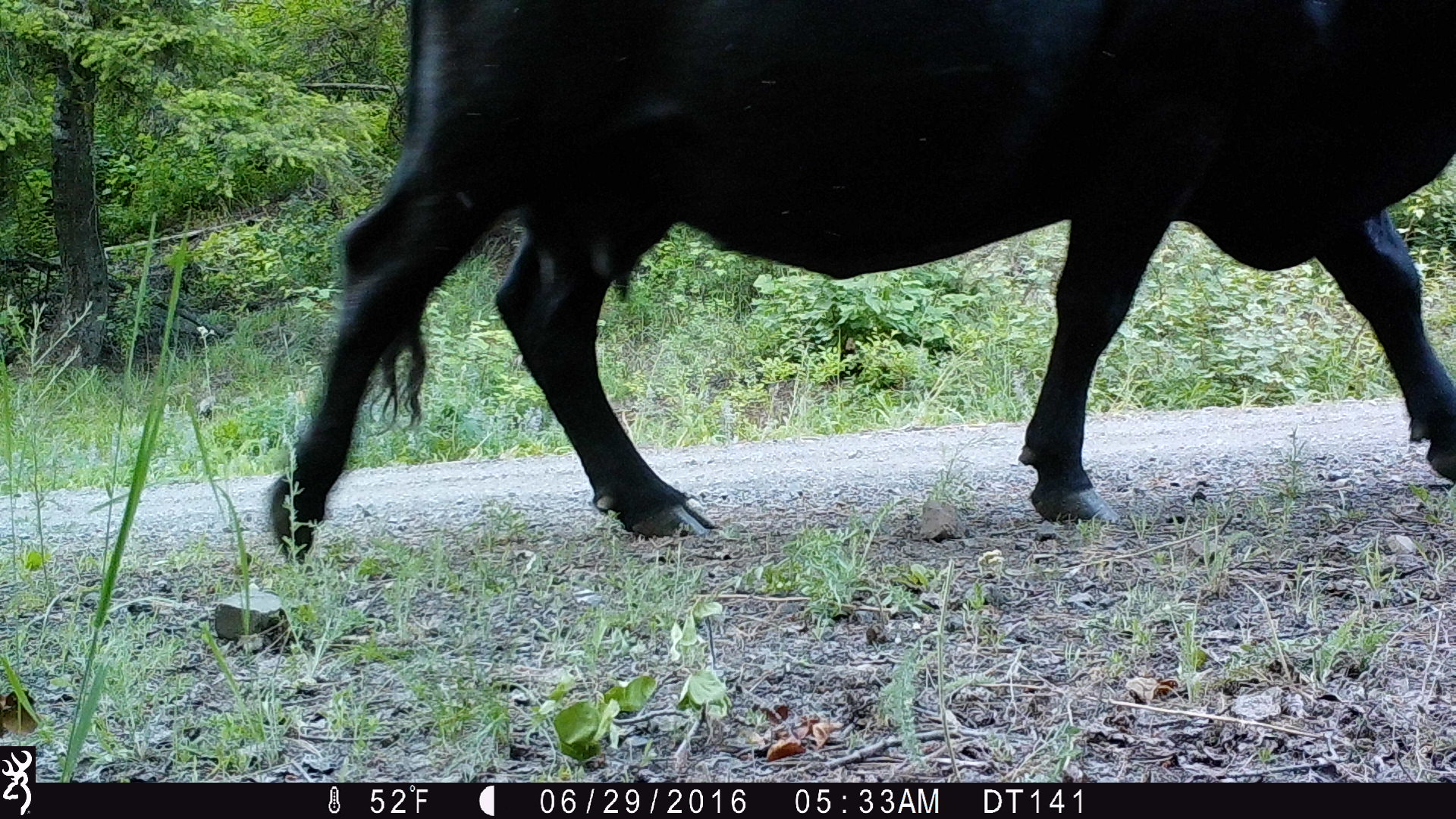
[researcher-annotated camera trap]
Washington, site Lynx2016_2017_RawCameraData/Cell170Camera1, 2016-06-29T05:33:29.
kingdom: Animalia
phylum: Chordata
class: Mammalia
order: Artiodactyla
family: Bovidae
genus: Bos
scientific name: Bos taurus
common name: domestic cattle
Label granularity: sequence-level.